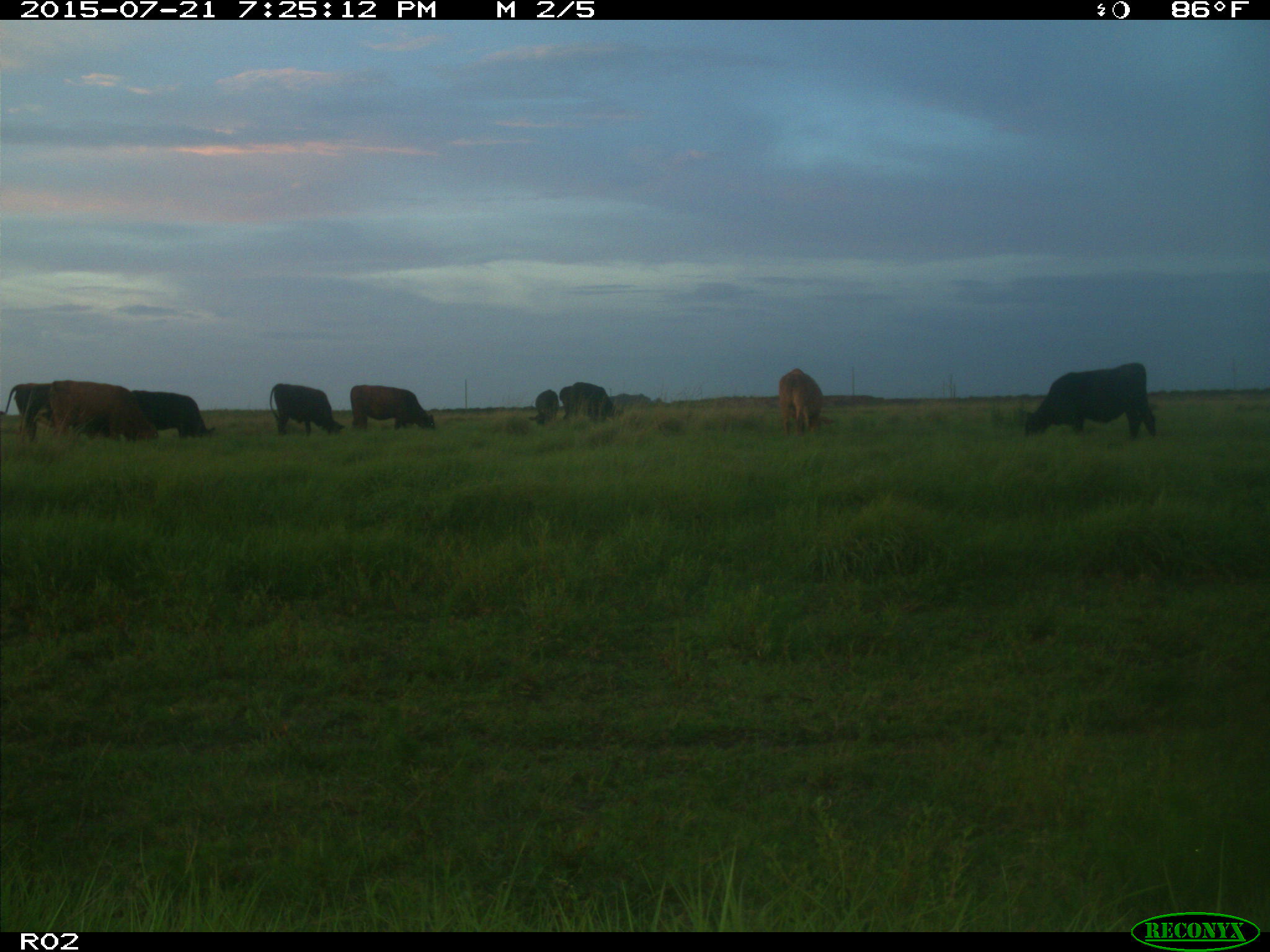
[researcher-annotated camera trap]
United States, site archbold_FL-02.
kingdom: Animalia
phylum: Chordata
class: Mammalia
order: Artiodactyla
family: Bovidae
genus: Bos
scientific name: Bos taurus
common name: domestic cow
Bos taurus (domestic cow).